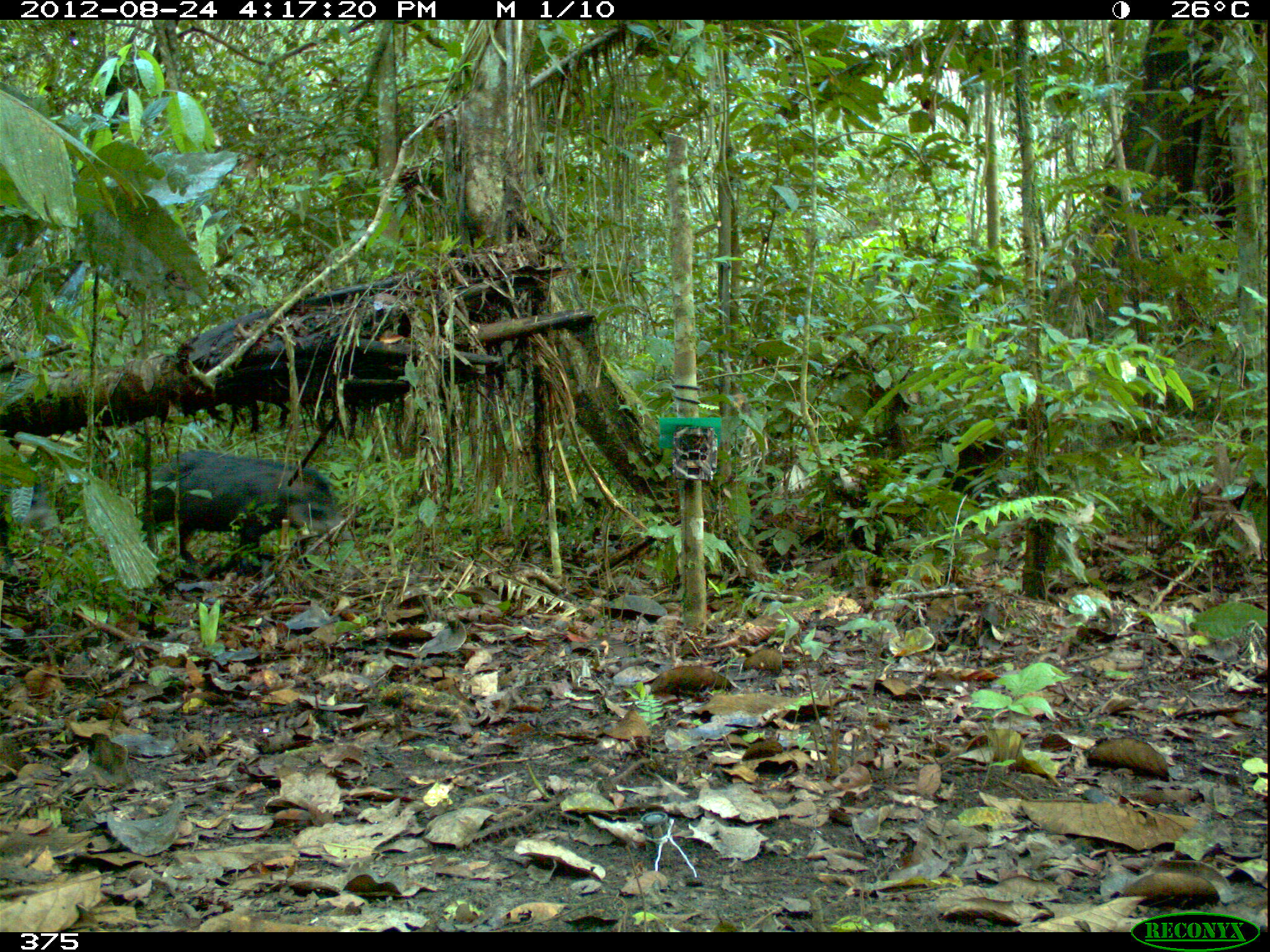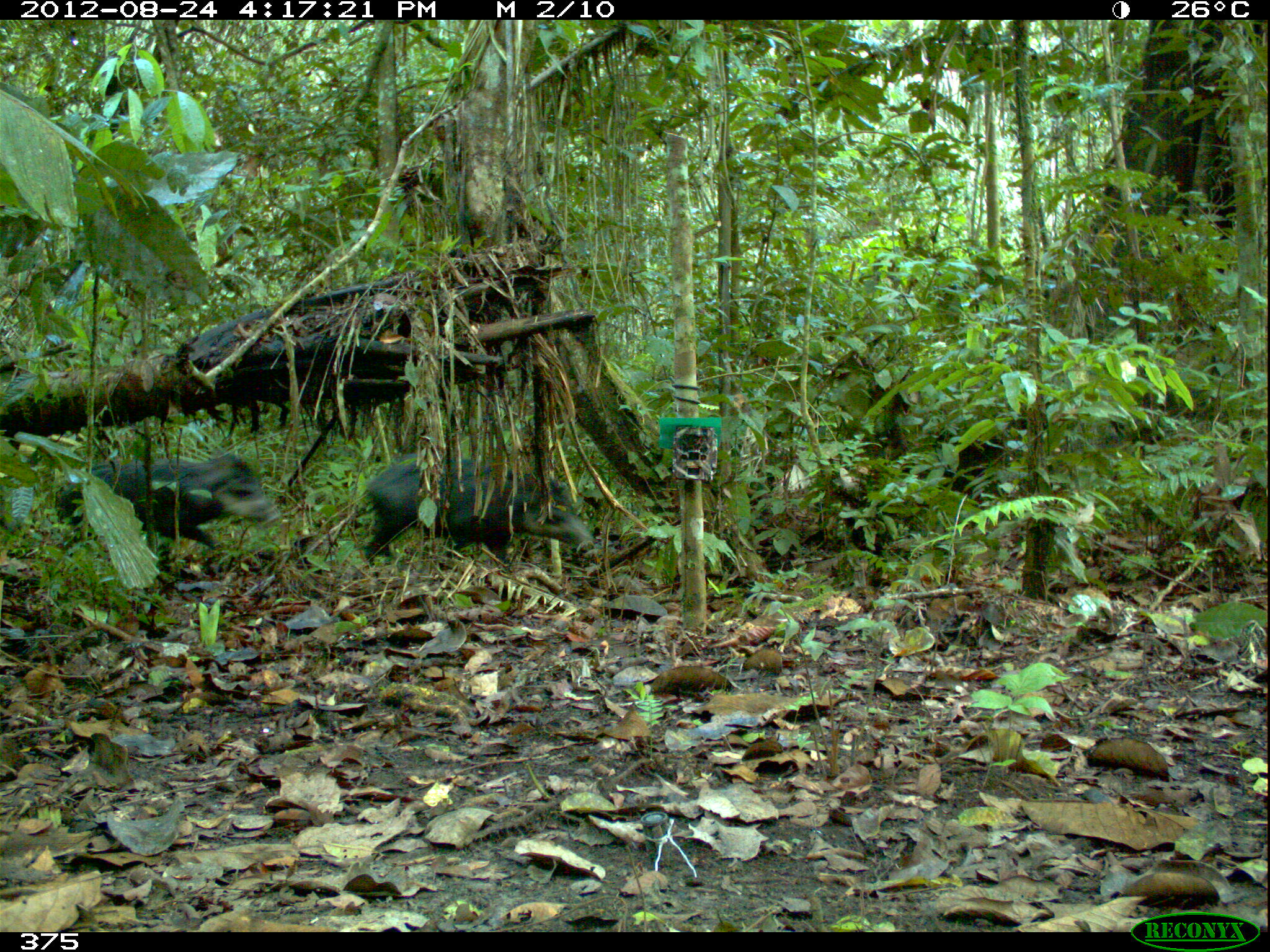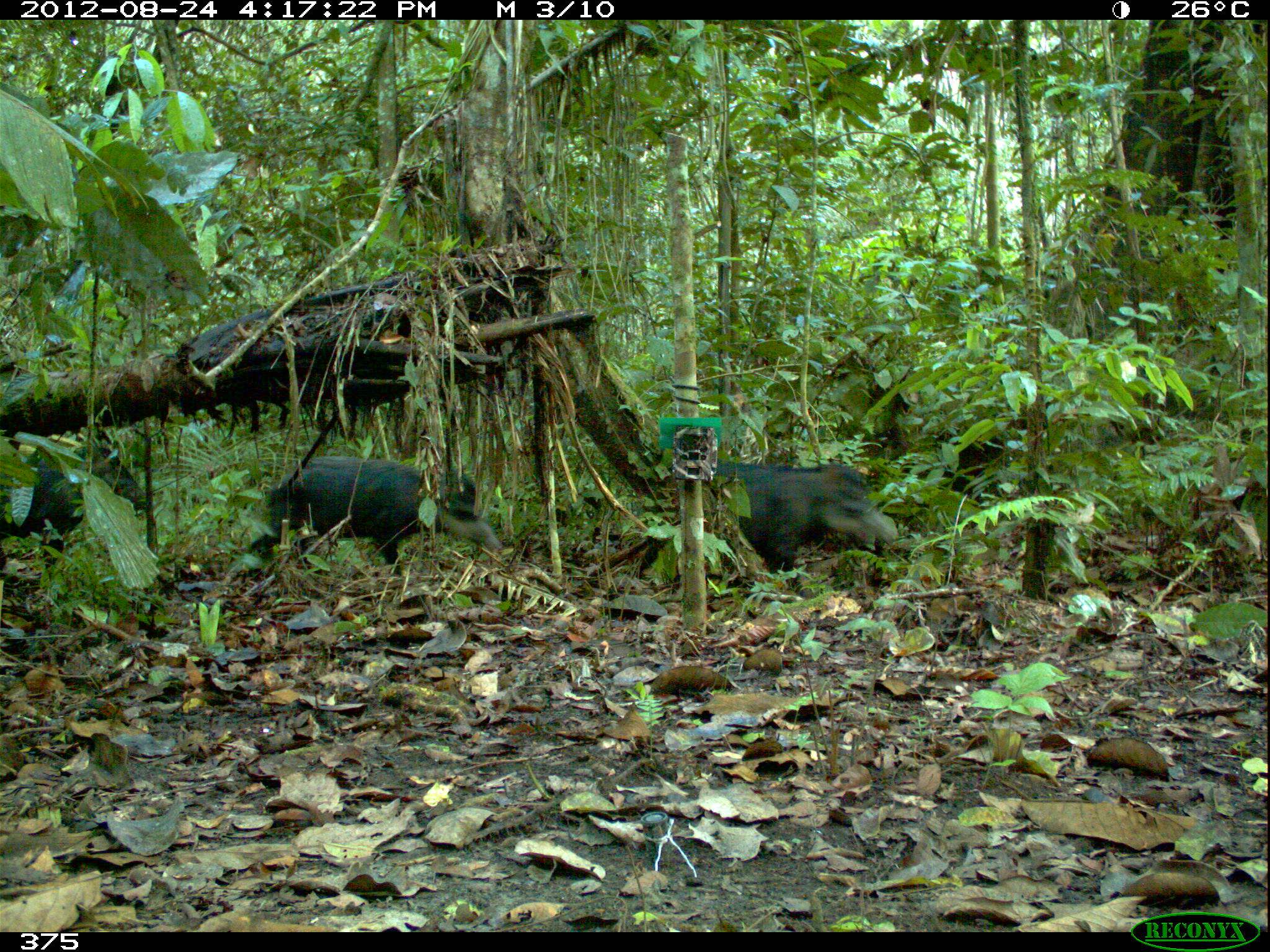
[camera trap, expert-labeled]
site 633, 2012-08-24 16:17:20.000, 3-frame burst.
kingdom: Animalia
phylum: Chordata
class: Mammalia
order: Artiodactyla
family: Tayassuidae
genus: Tayassu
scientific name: Tayassu pecari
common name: white-lipped peccary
Tayassu pecari (white-lipped peccary).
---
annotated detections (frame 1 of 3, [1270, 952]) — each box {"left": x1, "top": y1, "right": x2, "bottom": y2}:
tayassu pecari: {"left": 139, "top": 448, "right": 343, "bottom": 590}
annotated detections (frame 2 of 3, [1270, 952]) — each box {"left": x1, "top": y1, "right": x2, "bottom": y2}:
tayassu pecari: {"left": 360, "top": 448, "right": 606, "bottom": 586}; {"left": 52, "top": 448, "right": 284, "bottom": 586}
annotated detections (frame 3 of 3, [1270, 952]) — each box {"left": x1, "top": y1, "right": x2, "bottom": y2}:
tayassu pecari: {"left": 635, "top": 453, "right": 900, "bottom": 599}; {"left": 248, "top": 453, "right": 505, "bottom": 577}; {"left": 0, "top": 438, "right": 145, "bottom": 607}